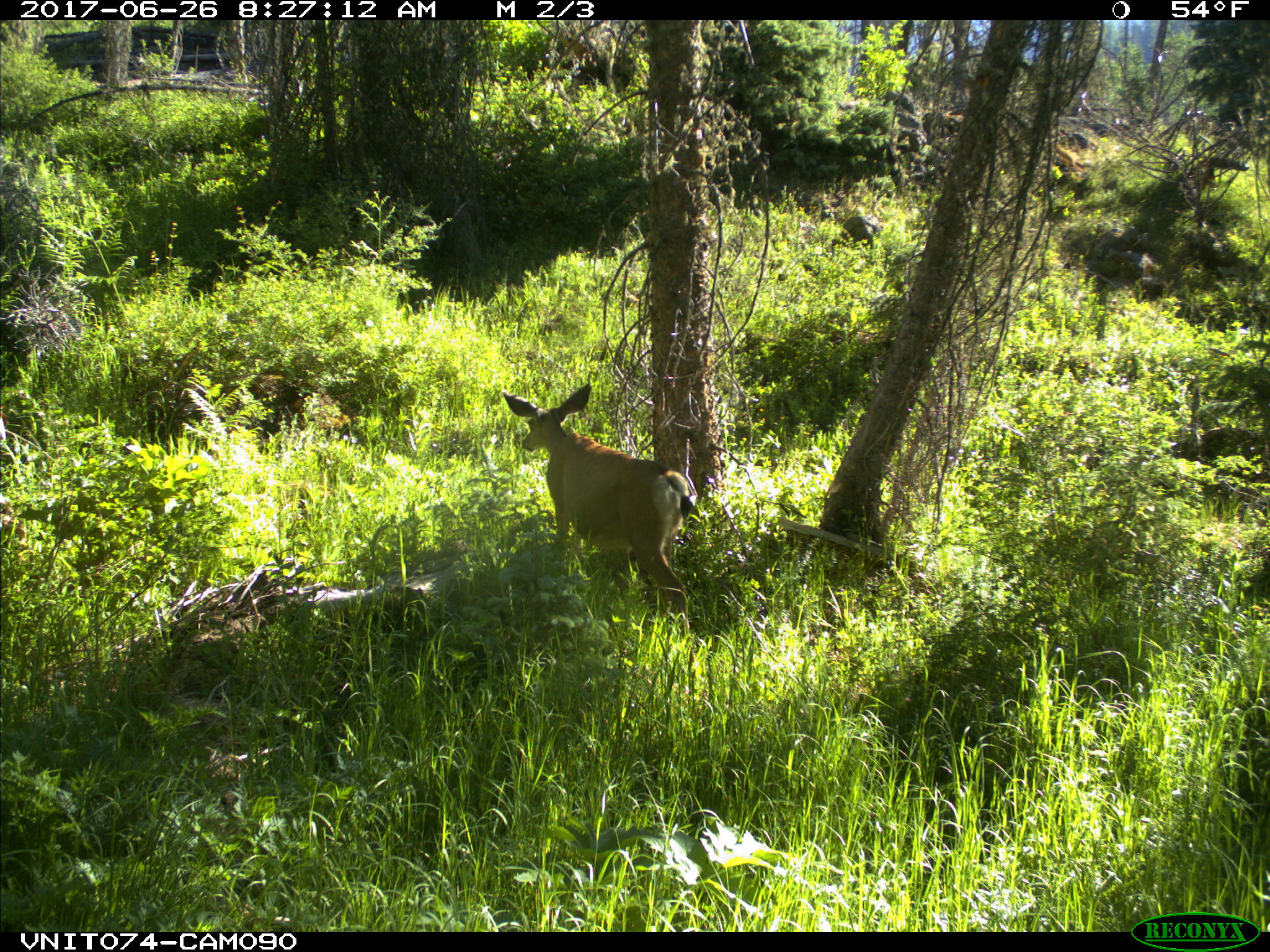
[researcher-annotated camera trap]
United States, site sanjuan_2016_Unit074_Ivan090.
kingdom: Animalia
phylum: Chordata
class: Mammalia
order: Artiodactyla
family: Cervidae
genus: Odocoileus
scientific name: Odocoileus hemionus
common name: mule deer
Odocoileus hemionus (mule deer).